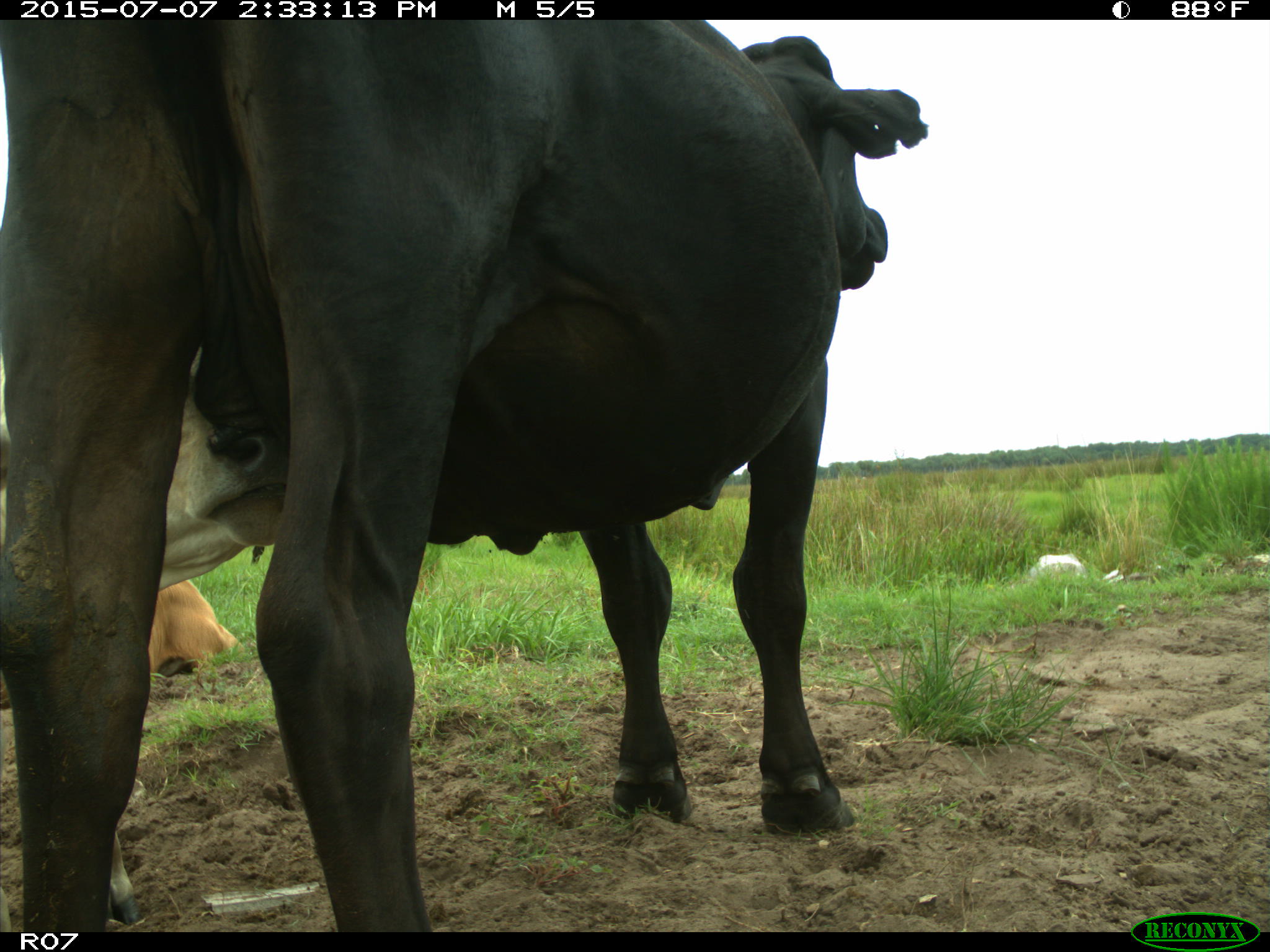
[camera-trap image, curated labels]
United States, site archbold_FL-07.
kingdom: Animalia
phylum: Chordata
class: Mammalia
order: Artiodactyla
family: Bovidae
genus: Bos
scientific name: Bos taurus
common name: domestic cow